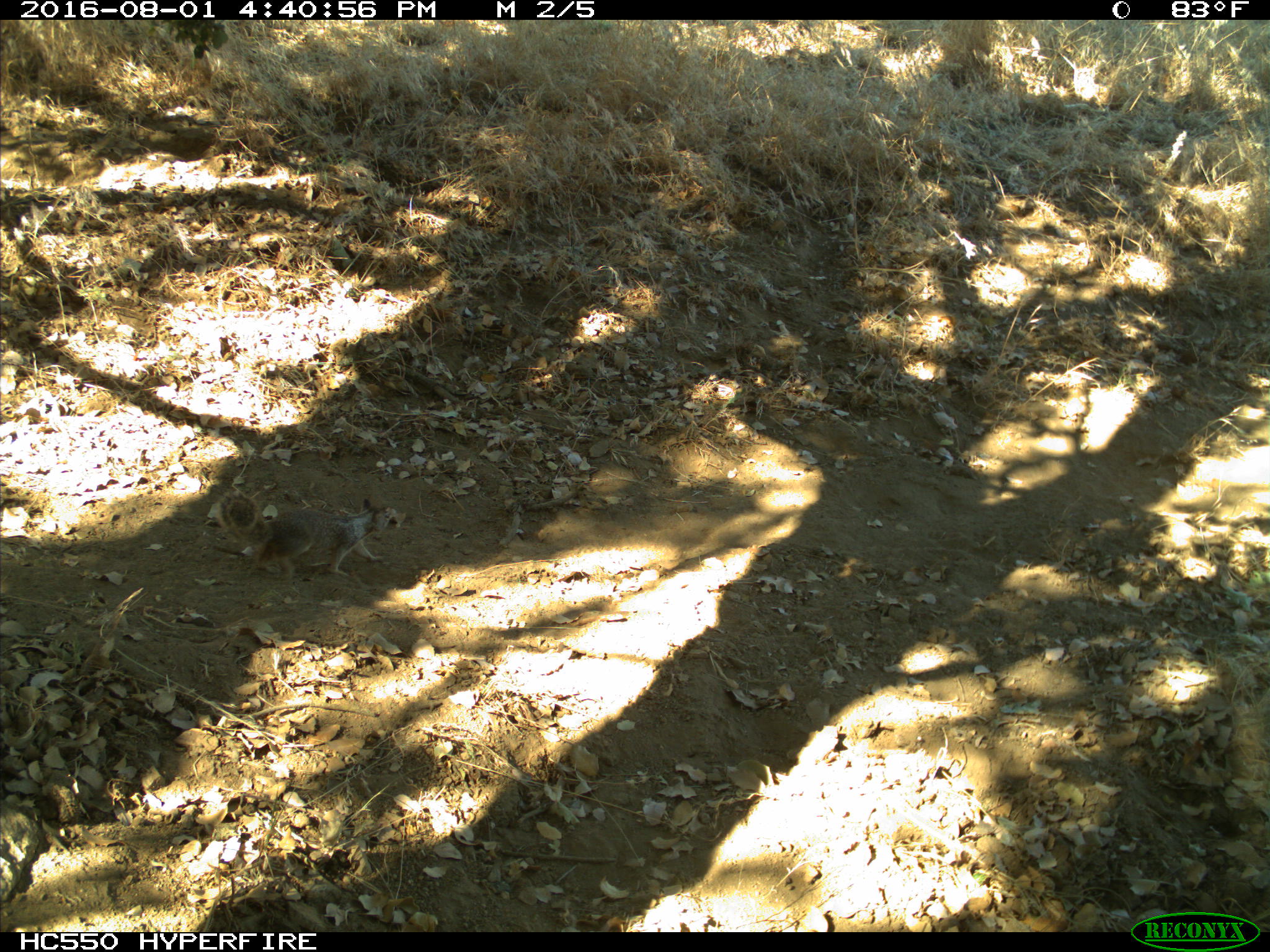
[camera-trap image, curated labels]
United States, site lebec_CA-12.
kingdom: Animalia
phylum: Chordata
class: Mammalia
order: Rodentia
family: Sciuridae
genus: Otospermophilus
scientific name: Otospermophilus beecheyi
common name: california ground squirrel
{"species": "Otospermophilus beecheyi (california ground squirrel)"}